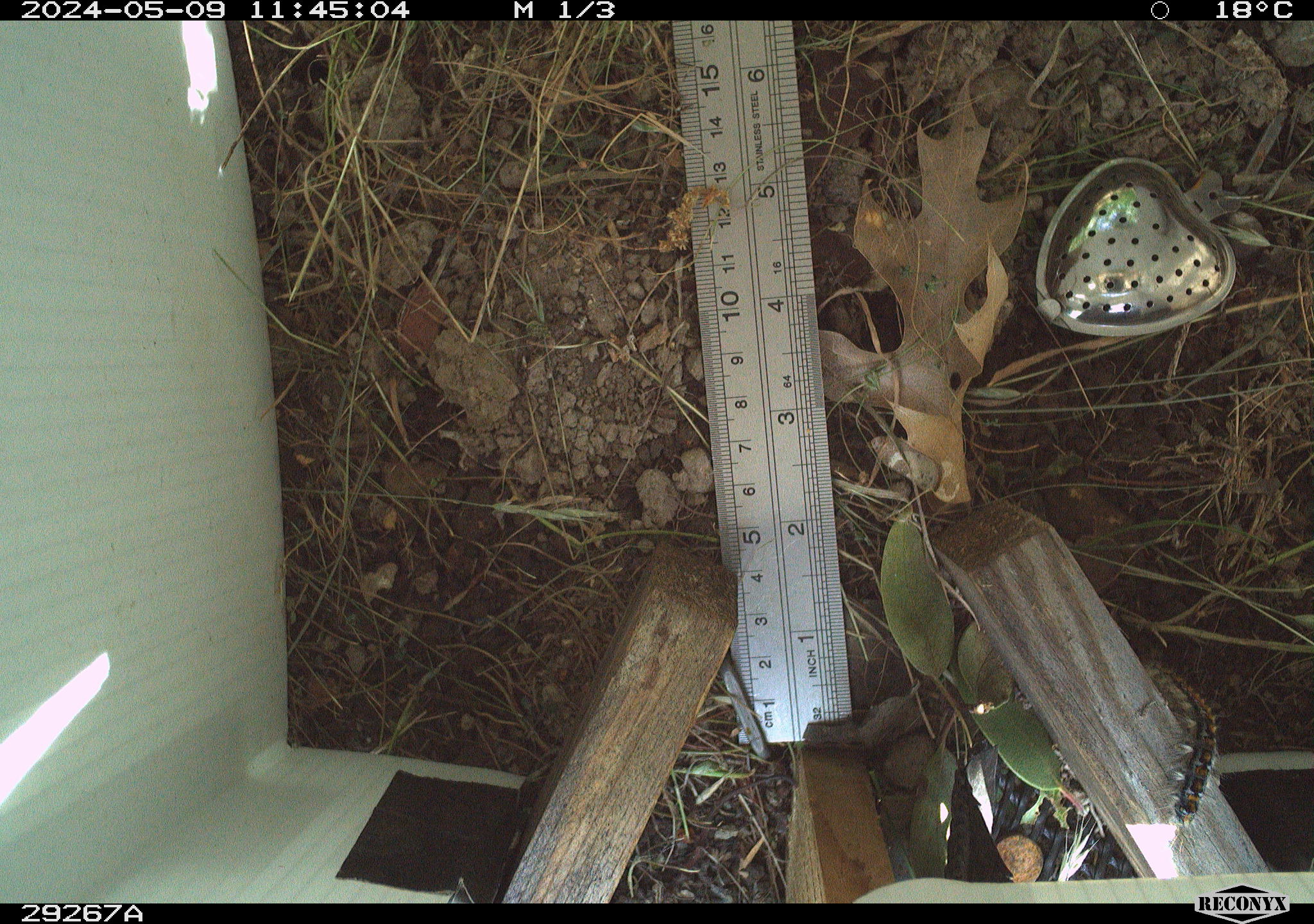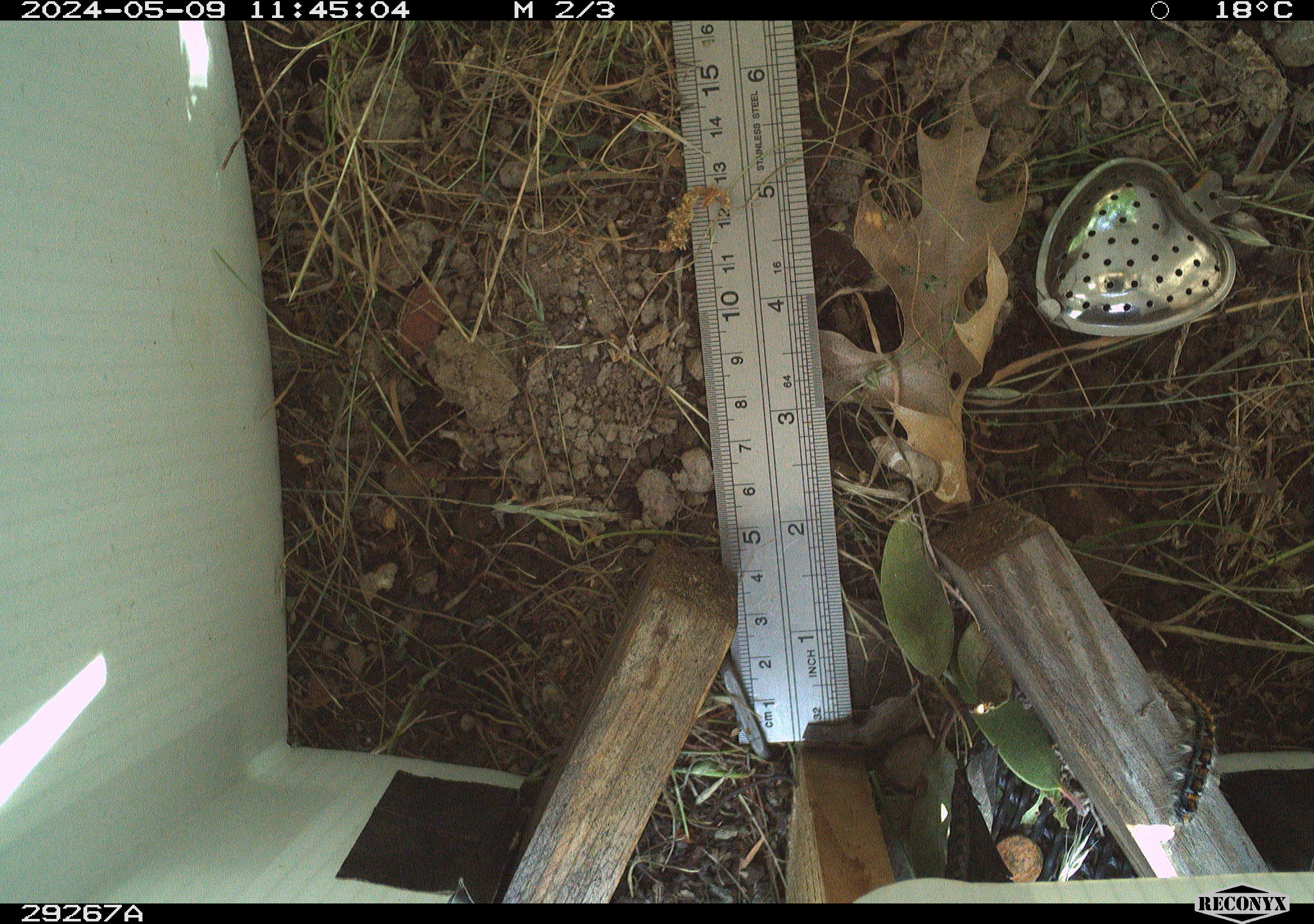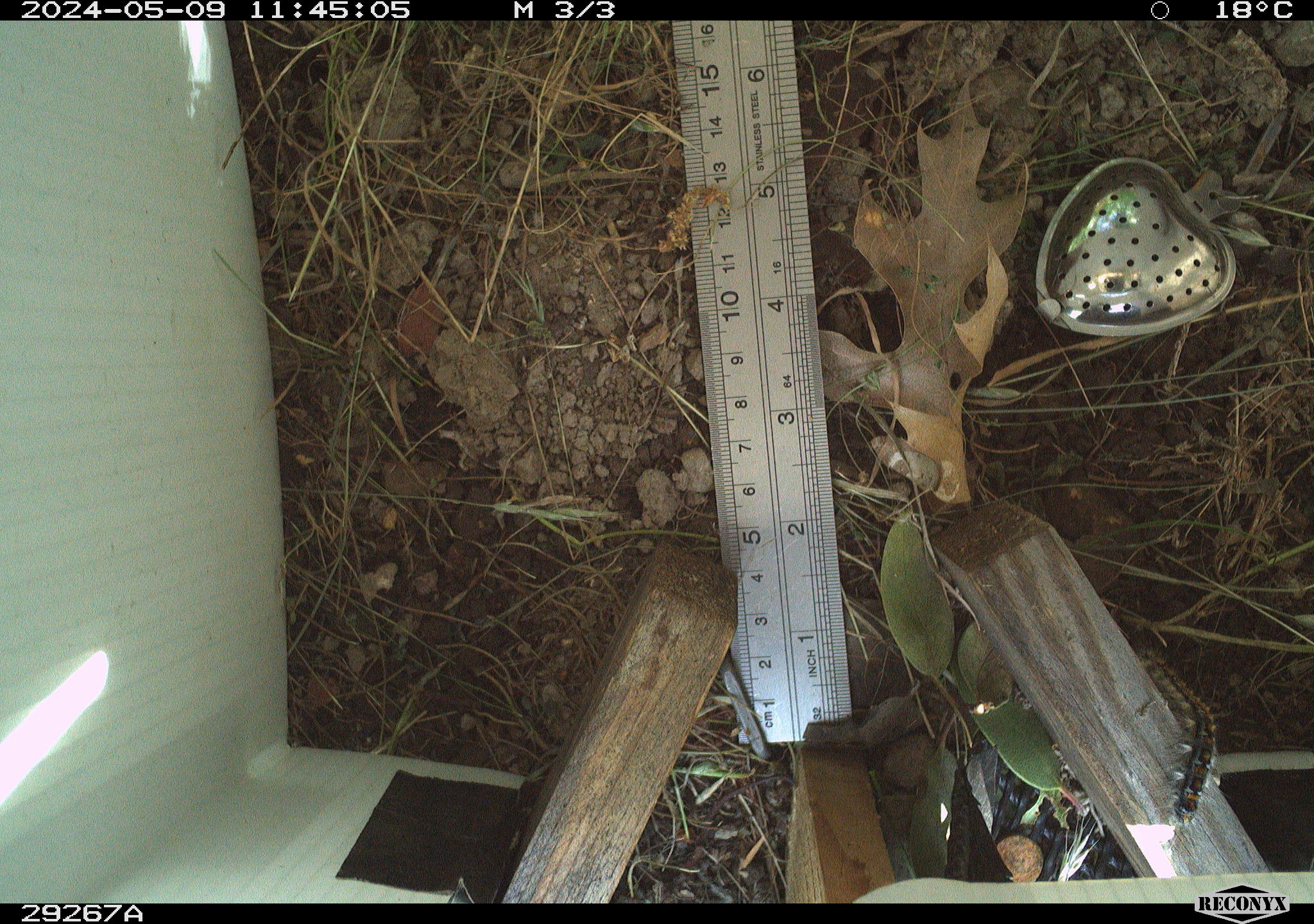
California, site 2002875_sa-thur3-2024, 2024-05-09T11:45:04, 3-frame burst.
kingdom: Animalia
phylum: Arthropoda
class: Insecta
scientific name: Insecta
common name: insect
Insect (Insecta).